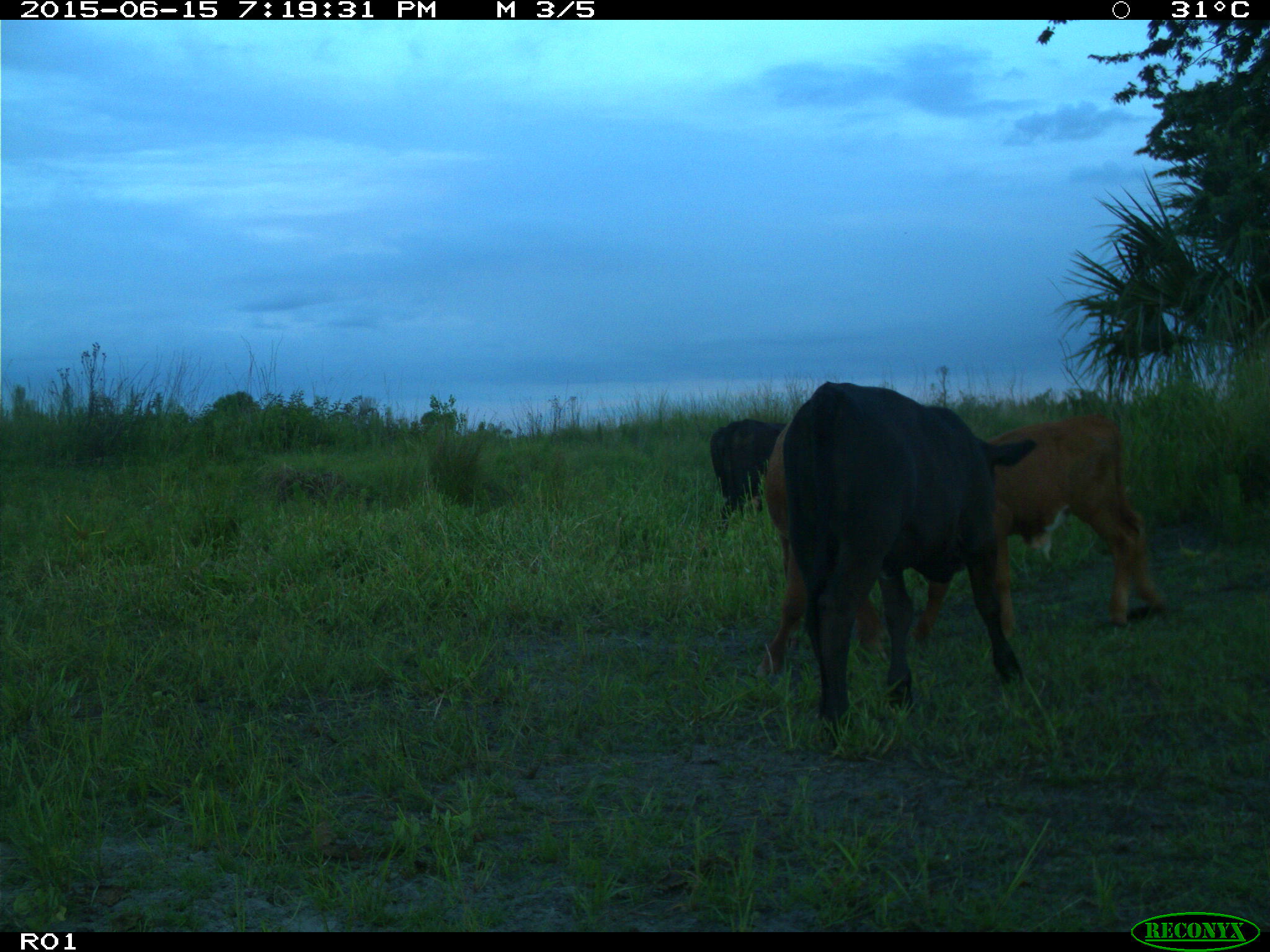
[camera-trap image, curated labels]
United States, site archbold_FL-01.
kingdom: Animalia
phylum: Chordata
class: Mammalia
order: Artiodactyla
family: Bovidae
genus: Bos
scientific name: Bos taurus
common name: domestic cow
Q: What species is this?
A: Bos taurus (domestic cow).